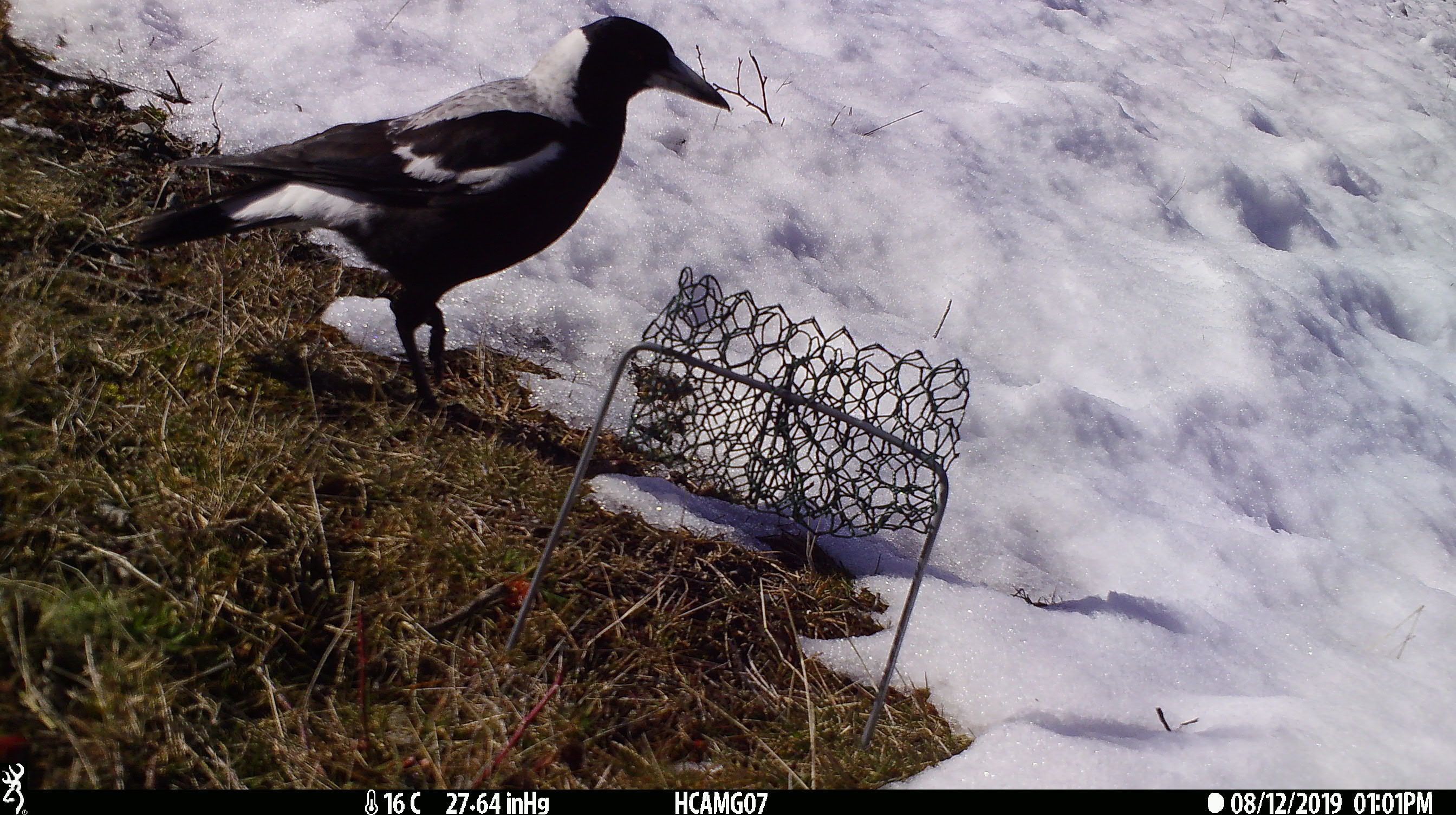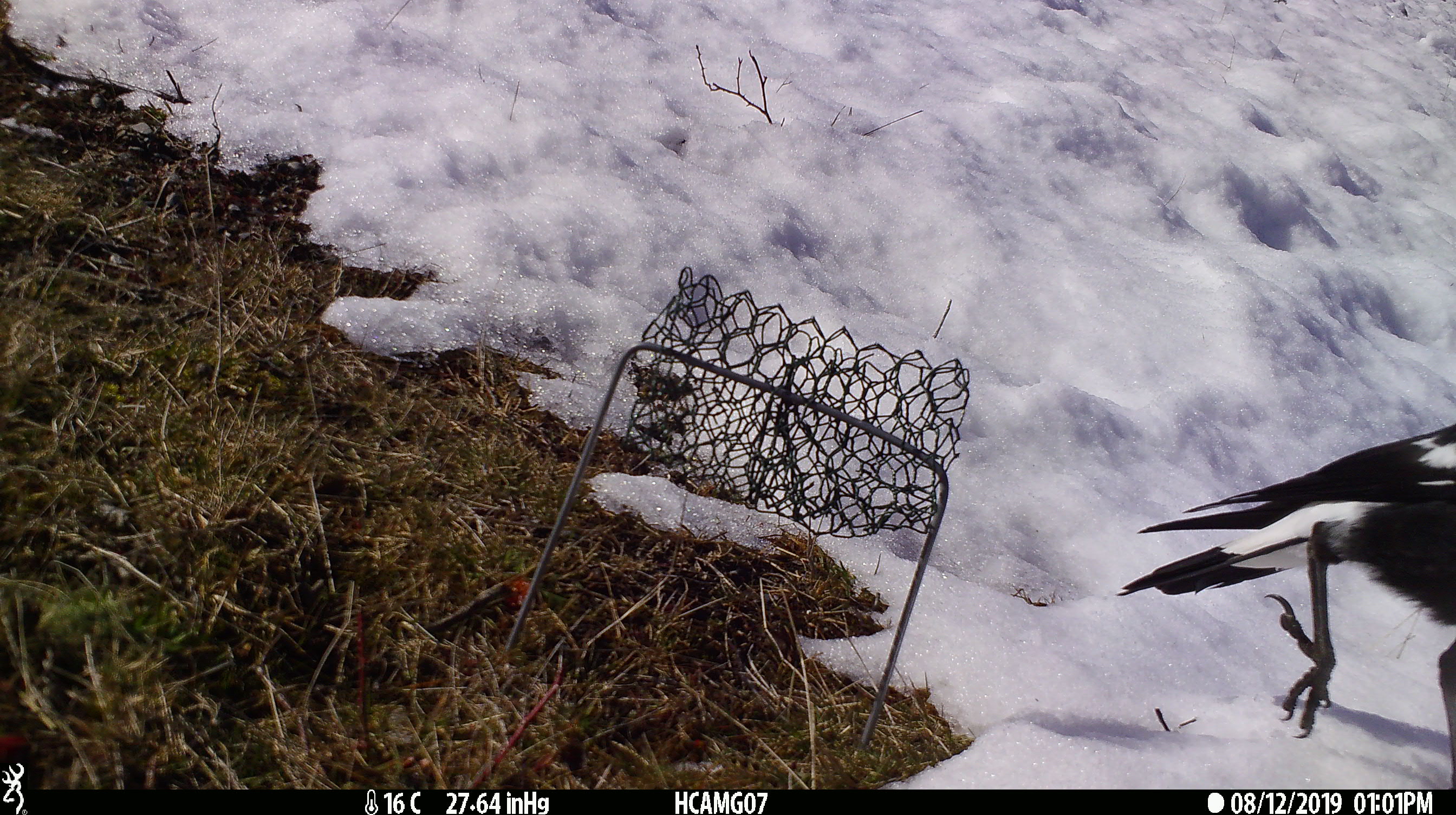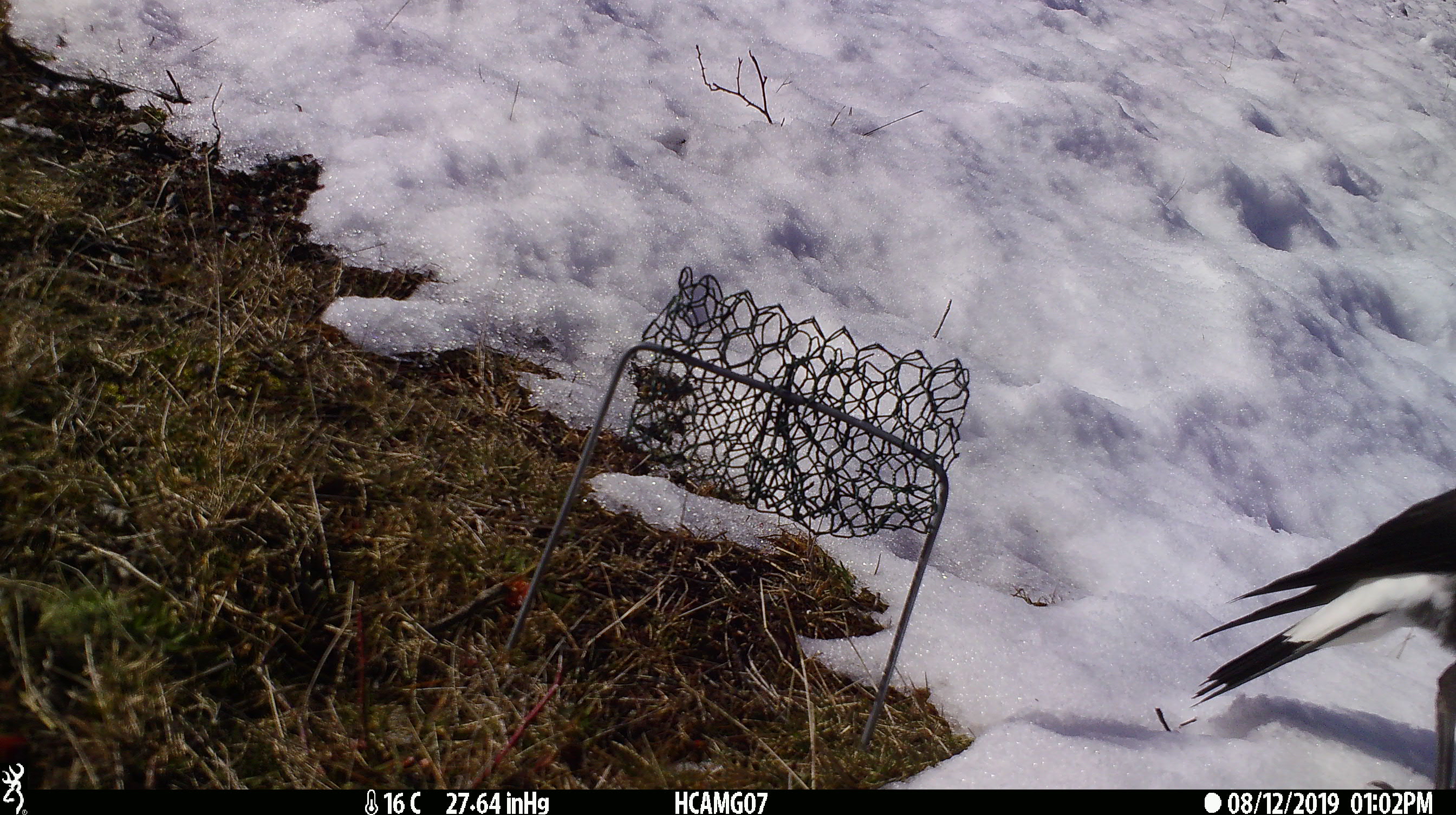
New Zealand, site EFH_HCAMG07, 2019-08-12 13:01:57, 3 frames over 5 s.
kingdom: Animalia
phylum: Chordata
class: Aves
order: Passeriformes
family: Artamidae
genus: Gymnorhina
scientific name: Gymnorhina tibicen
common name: australian magpie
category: magpie